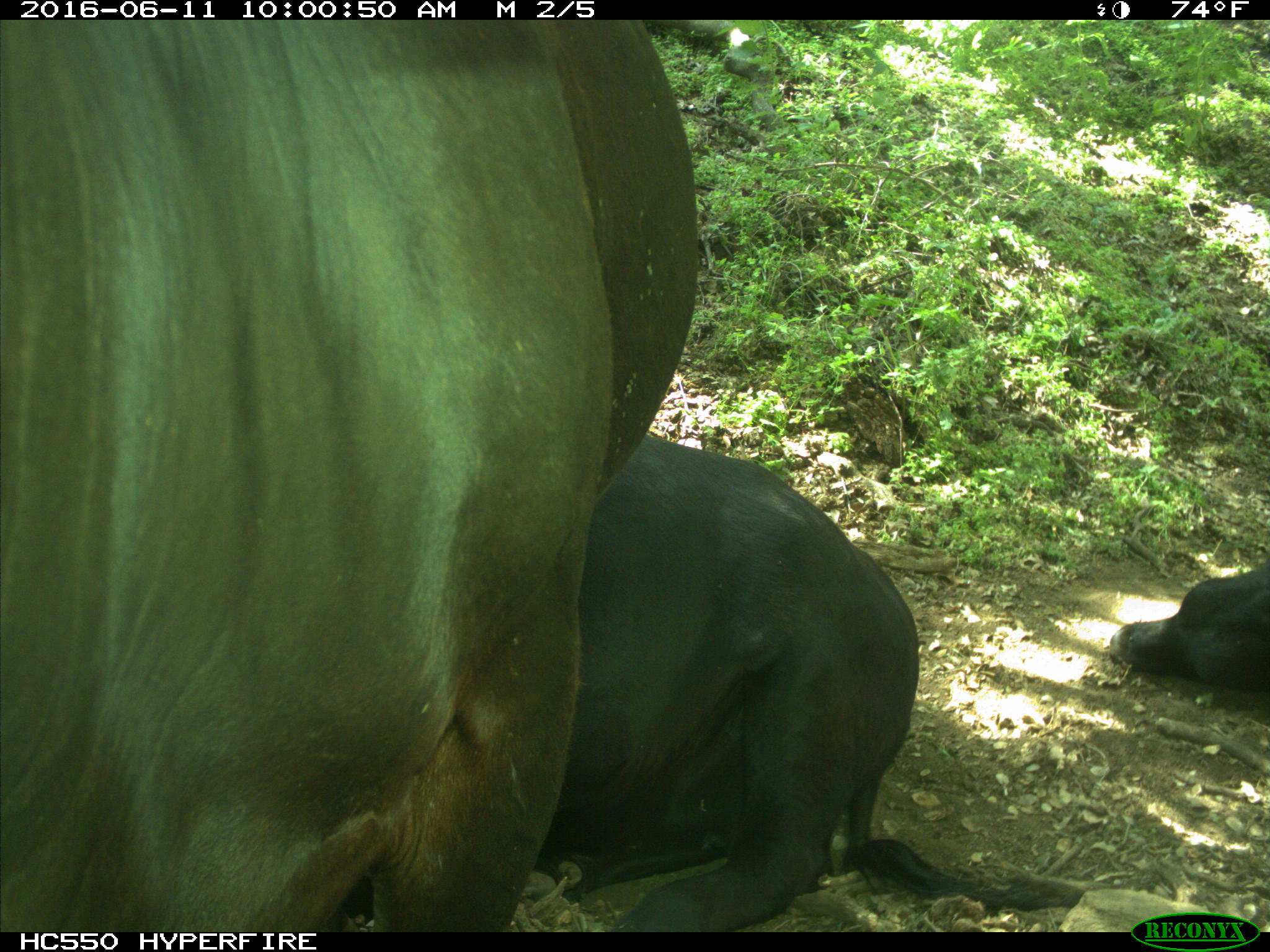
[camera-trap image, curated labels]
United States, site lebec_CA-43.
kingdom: Animalia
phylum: Chordata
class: Mammalia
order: Artiodactyla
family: Bovidae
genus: Bos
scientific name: Bos taurus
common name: domestic cow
Bos taurus (domestic cow).